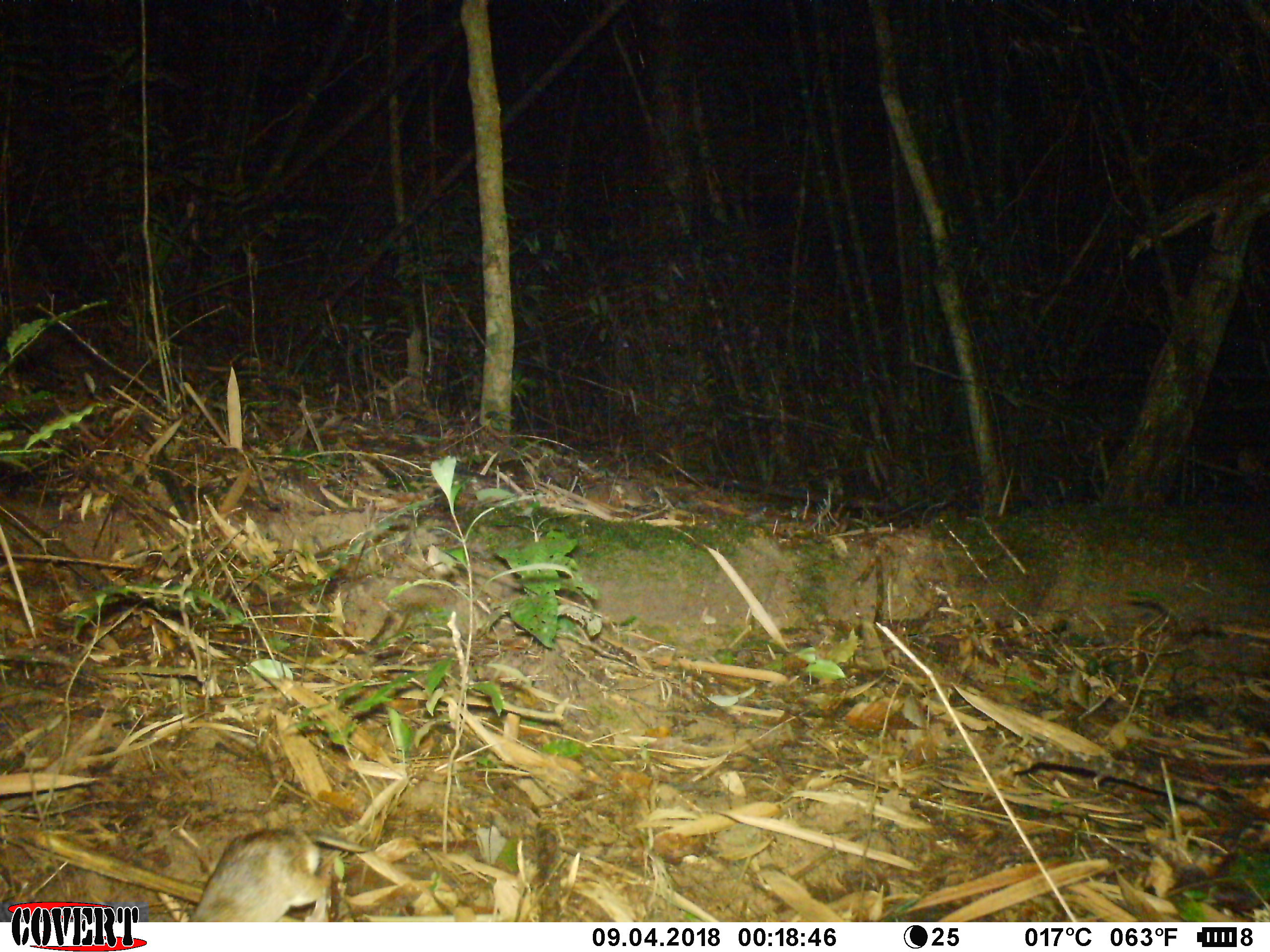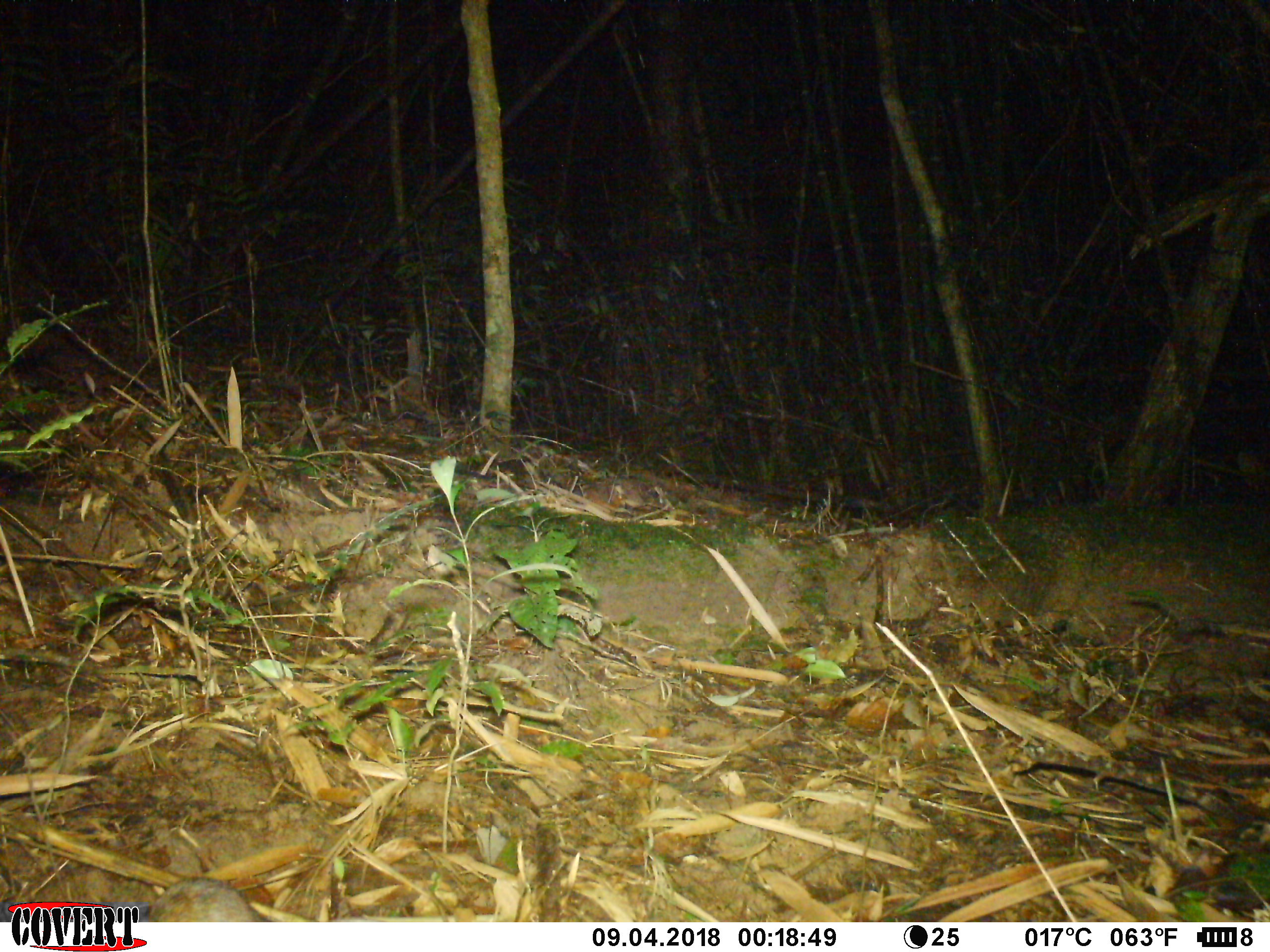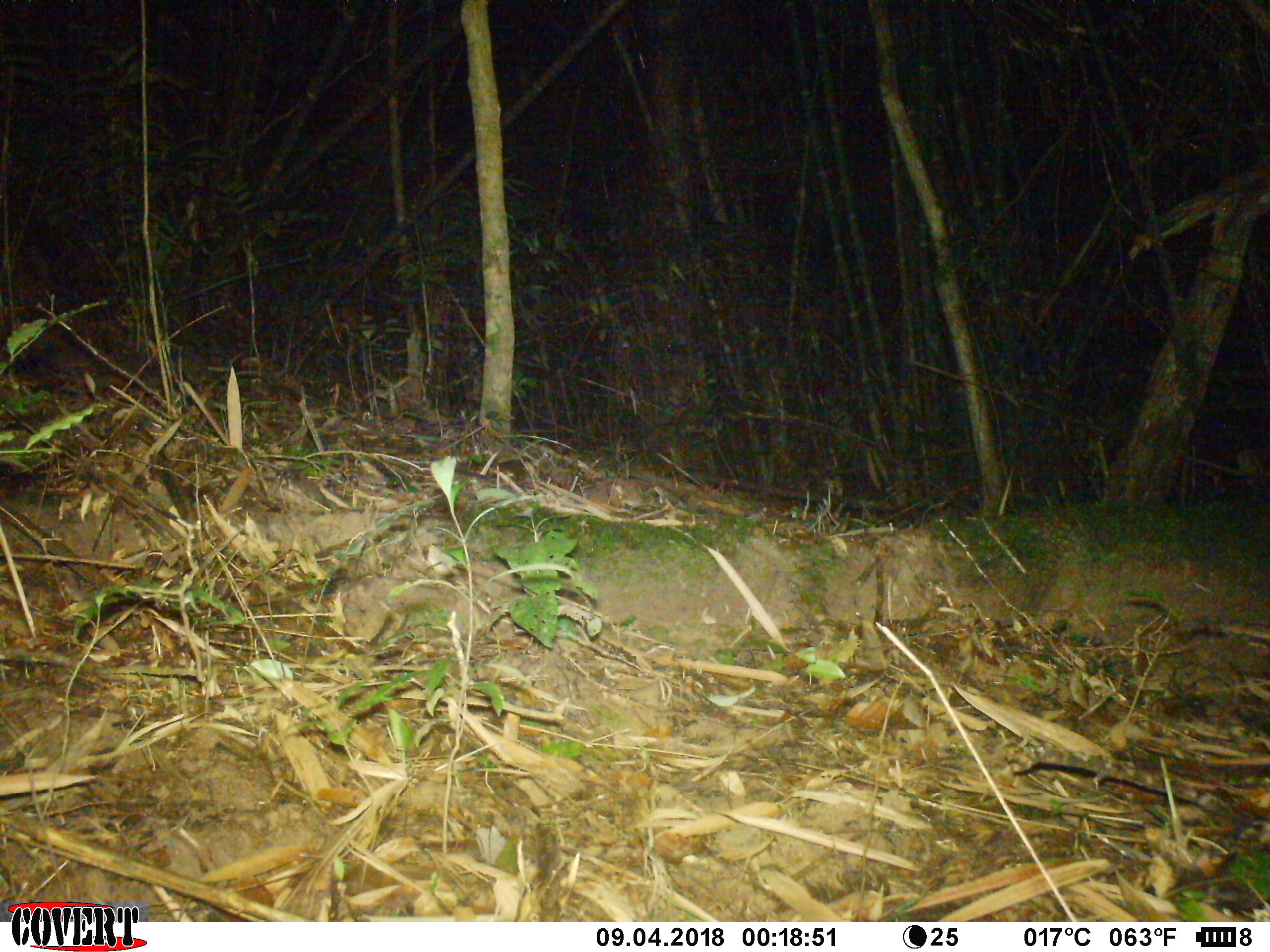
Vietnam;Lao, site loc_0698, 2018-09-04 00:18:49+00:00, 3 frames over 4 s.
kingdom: Animalia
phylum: Chordata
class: Mammalia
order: Rodentia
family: Muridae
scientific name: Muridae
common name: old-world mice and rats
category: unidentified murid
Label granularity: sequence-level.